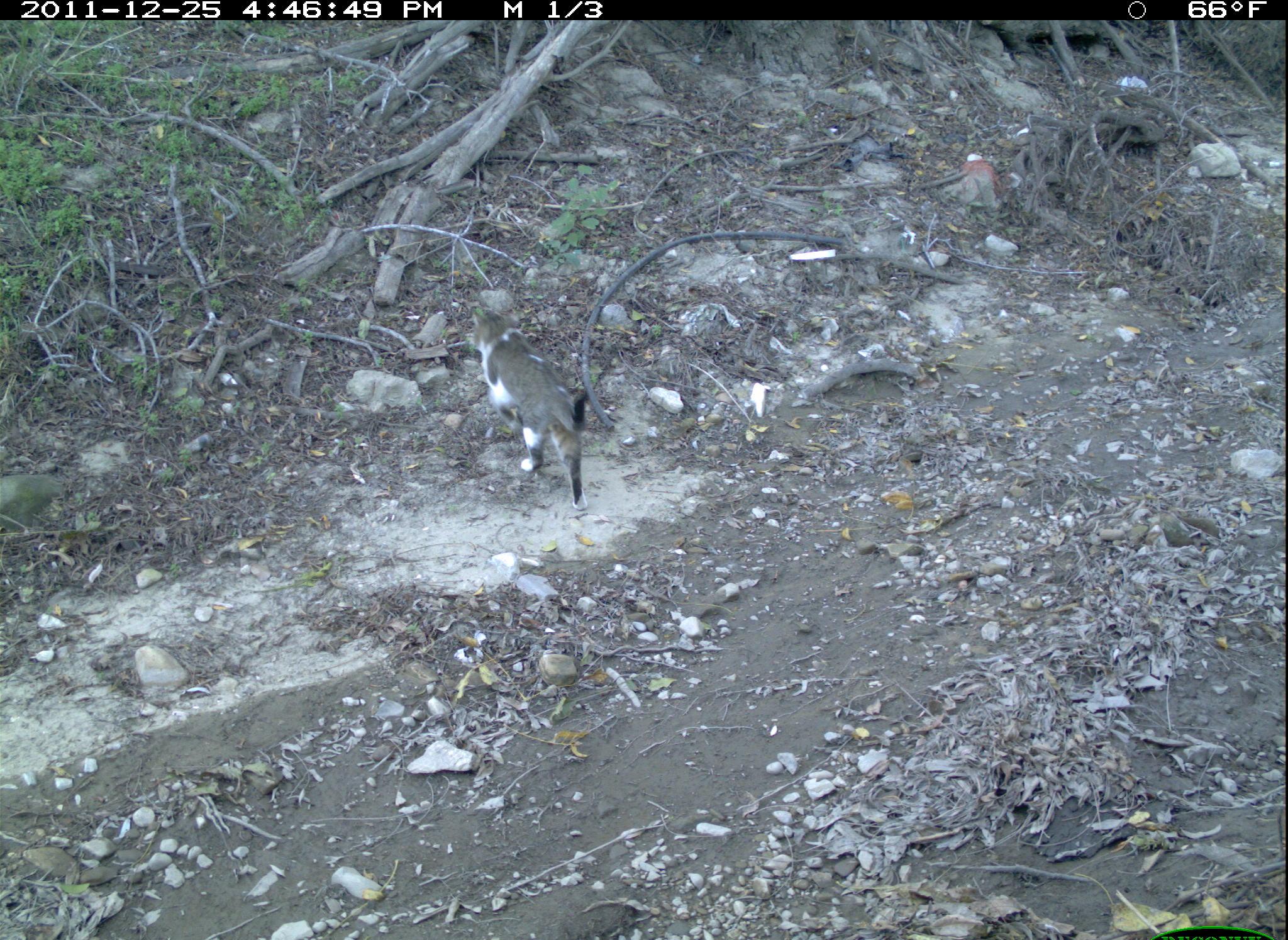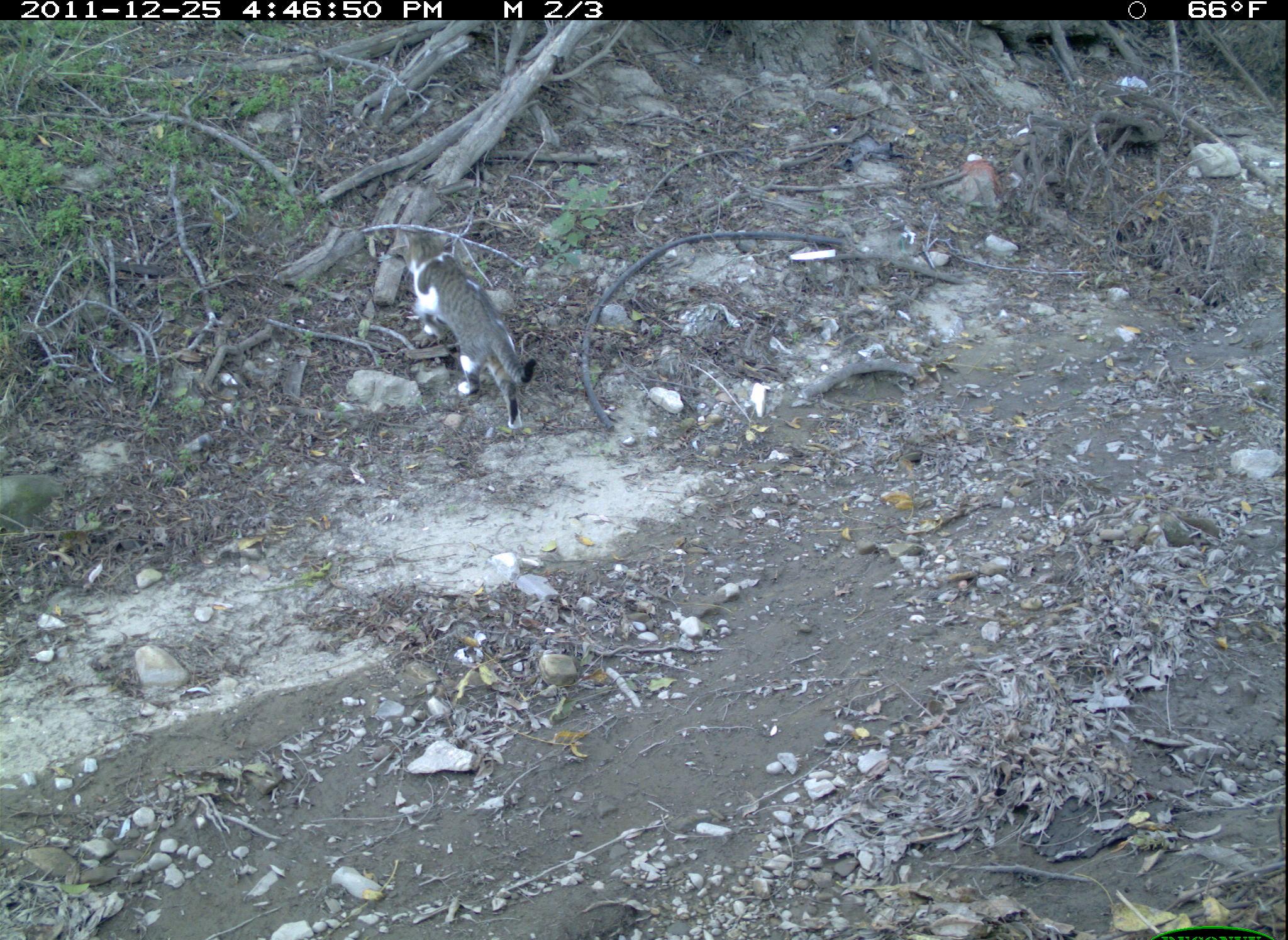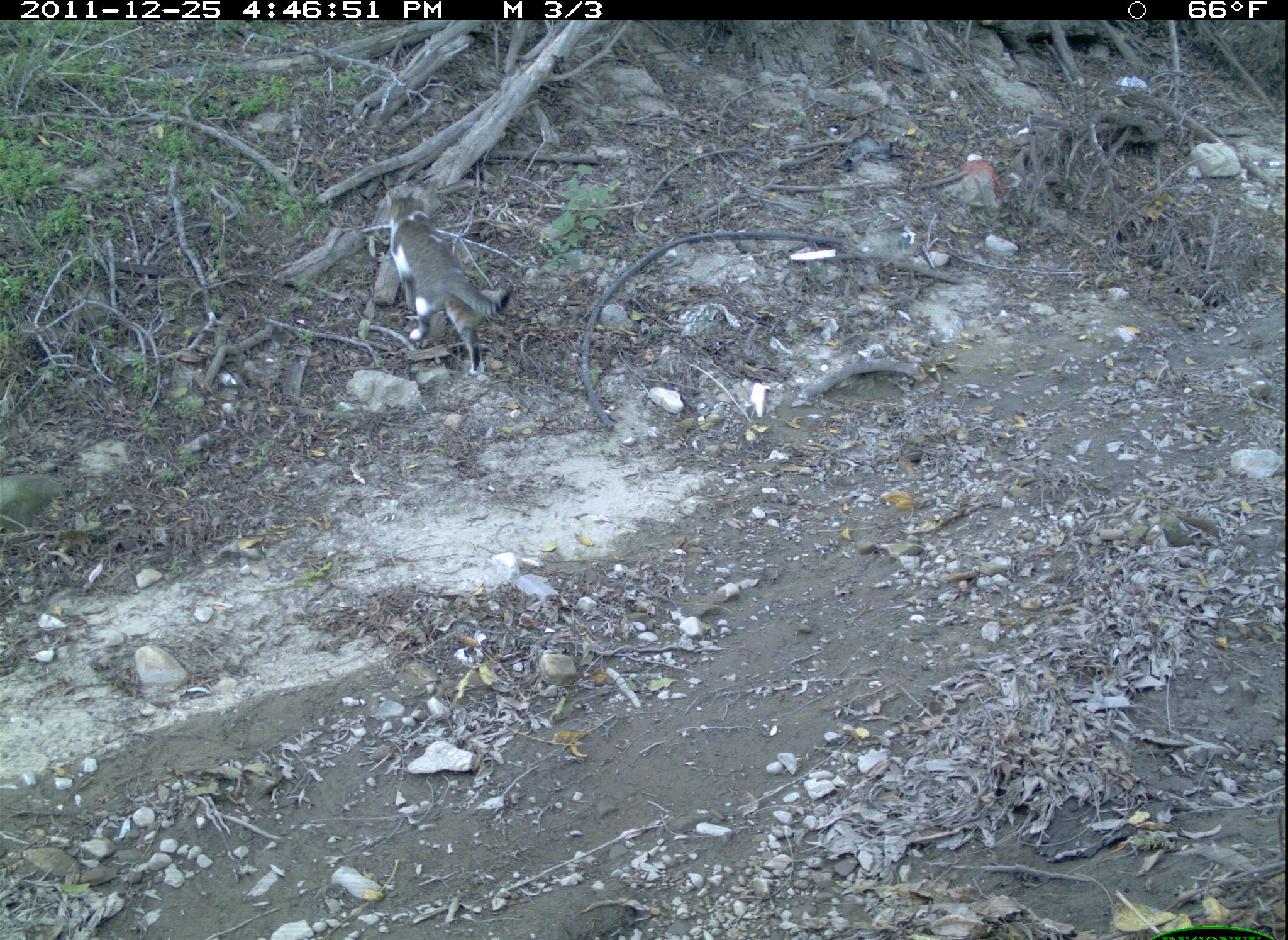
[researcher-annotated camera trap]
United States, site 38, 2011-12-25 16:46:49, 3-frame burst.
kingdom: Animalia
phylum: Chordata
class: Mammalia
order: Carnivora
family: Felidae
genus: Felis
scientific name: Felis catus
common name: cat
Cat (Felis catus).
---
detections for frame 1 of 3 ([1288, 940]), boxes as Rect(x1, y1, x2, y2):
cat: Rect(462, 271, 646, 522)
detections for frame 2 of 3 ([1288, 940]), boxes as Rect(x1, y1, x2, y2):
cat: Rect(383, 214, 568, 454)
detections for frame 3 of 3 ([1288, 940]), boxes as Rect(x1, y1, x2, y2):
cat: Rect(381, 183, 518, 381)